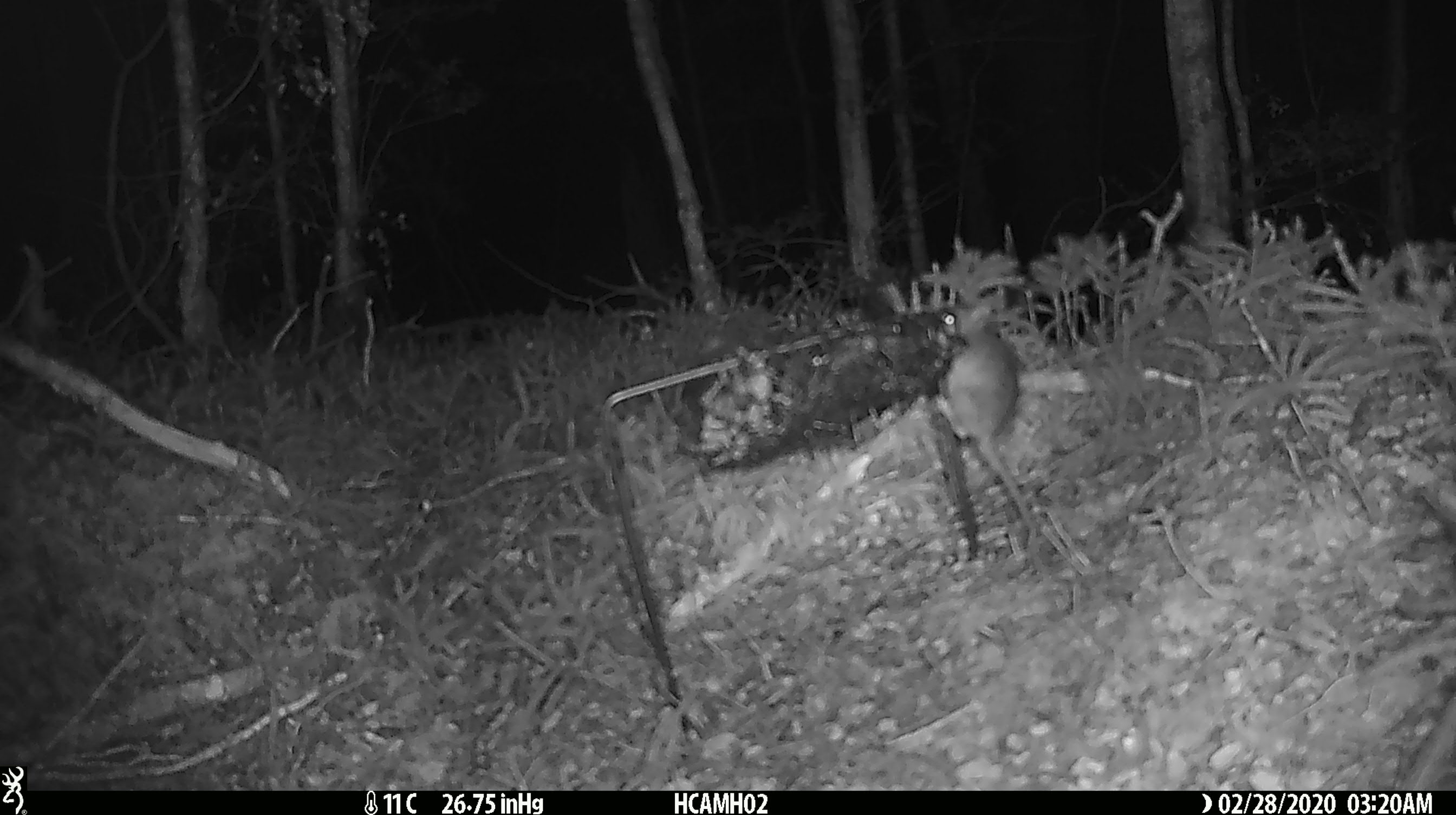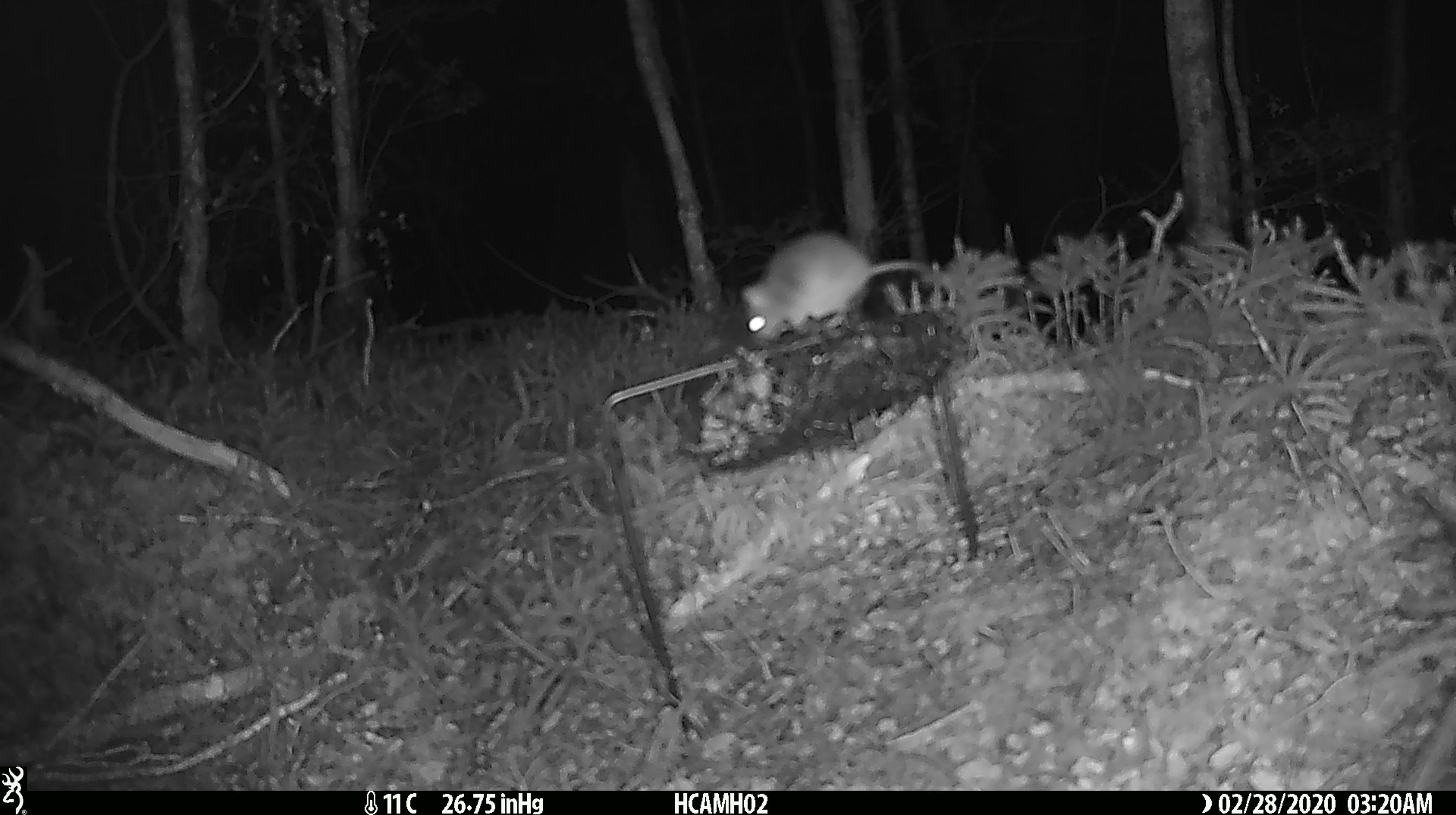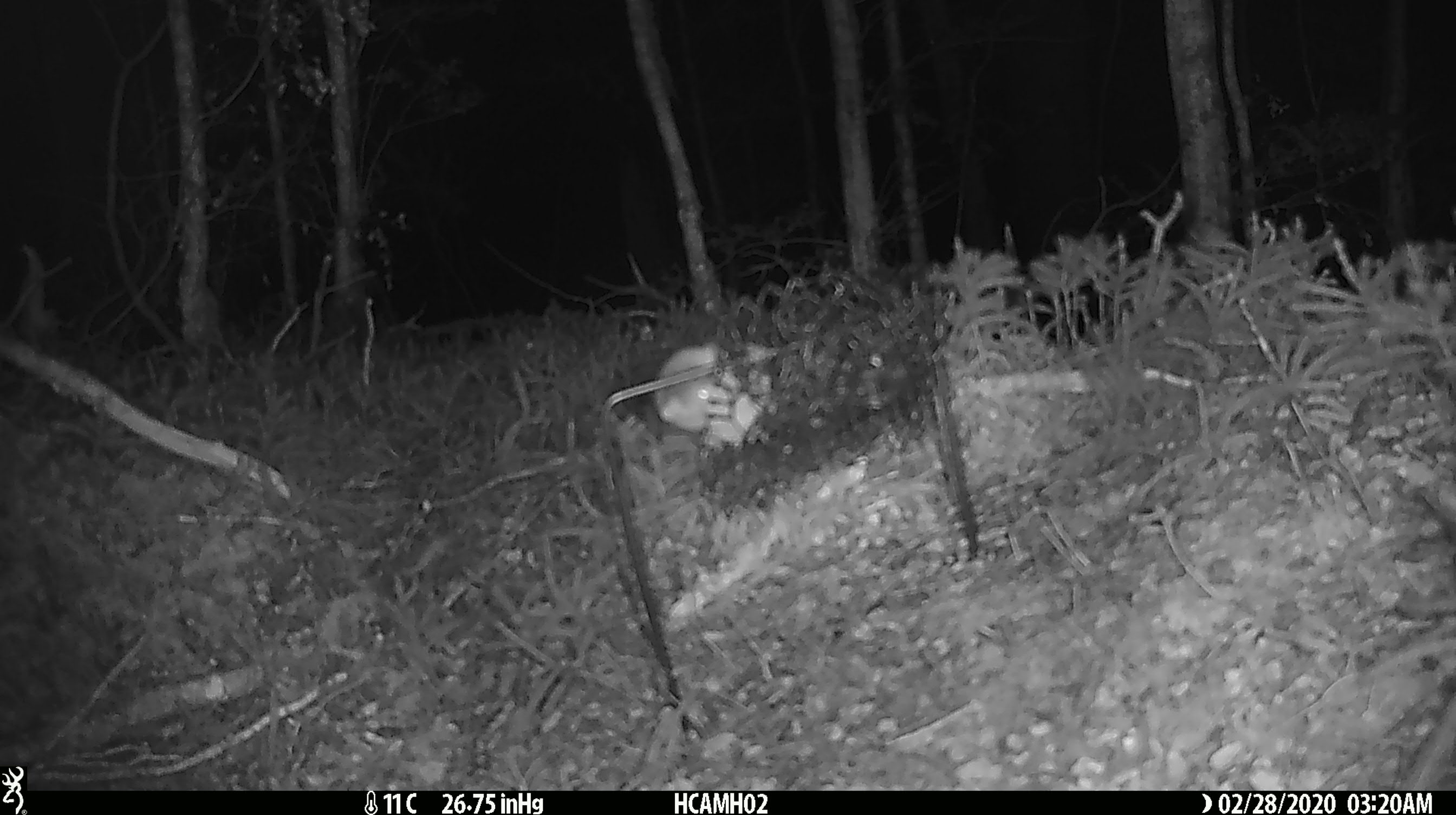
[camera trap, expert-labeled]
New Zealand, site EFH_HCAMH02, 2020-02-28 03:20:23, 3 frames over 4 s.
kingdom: Animalia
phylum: Chordata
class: Mammalia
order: Rodentia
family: Muridae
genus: Mus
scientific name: Mus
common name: mouse